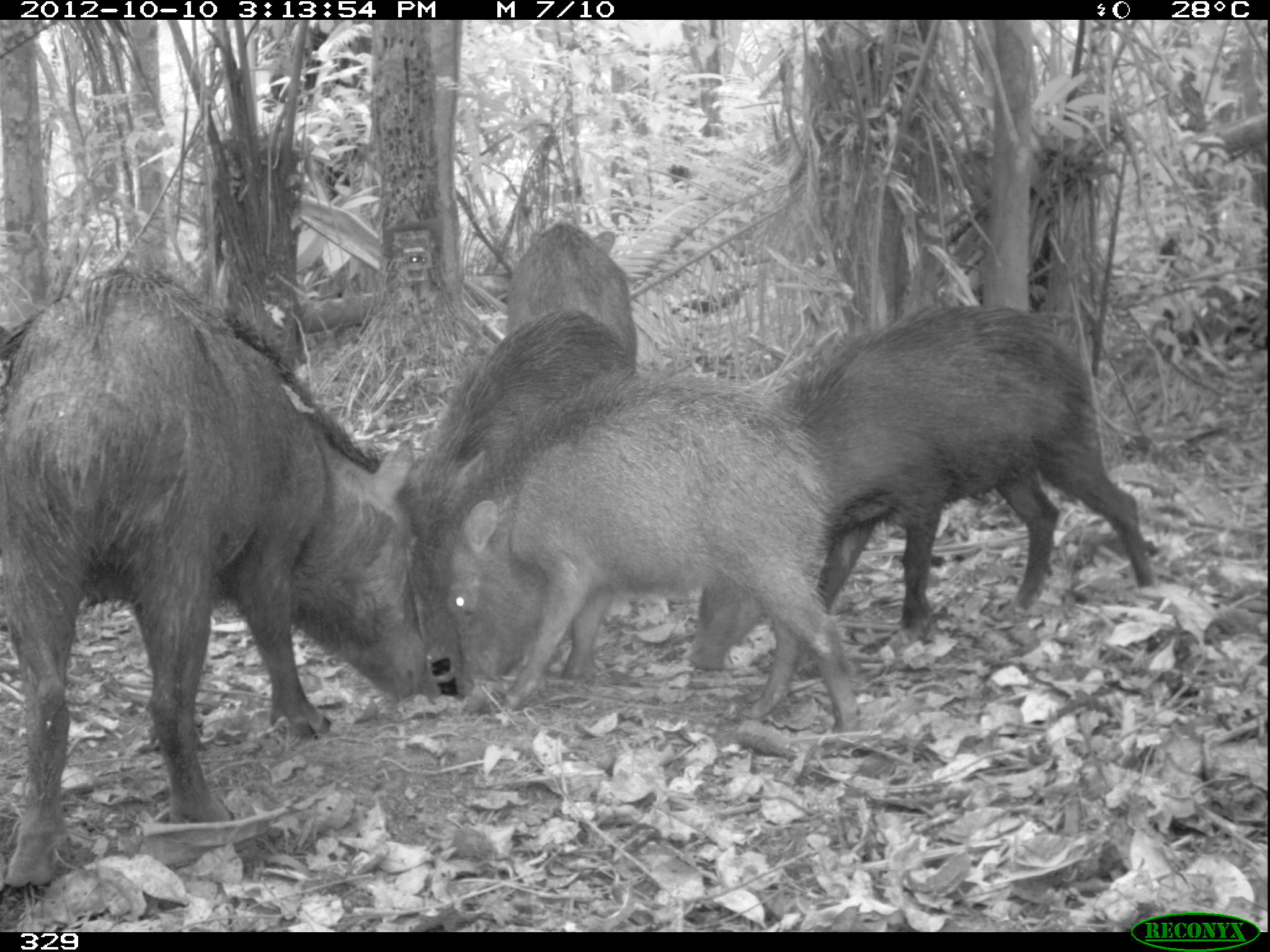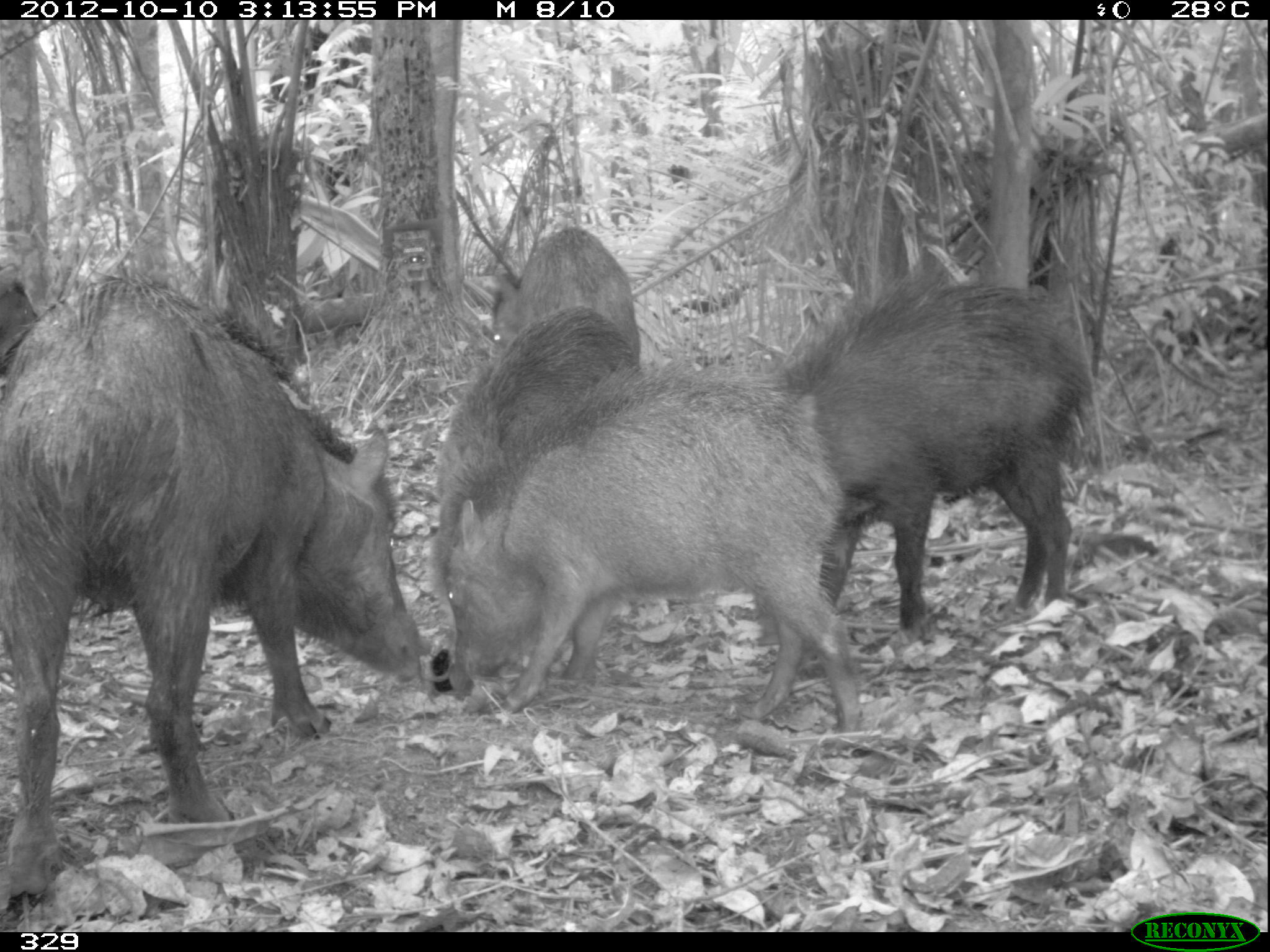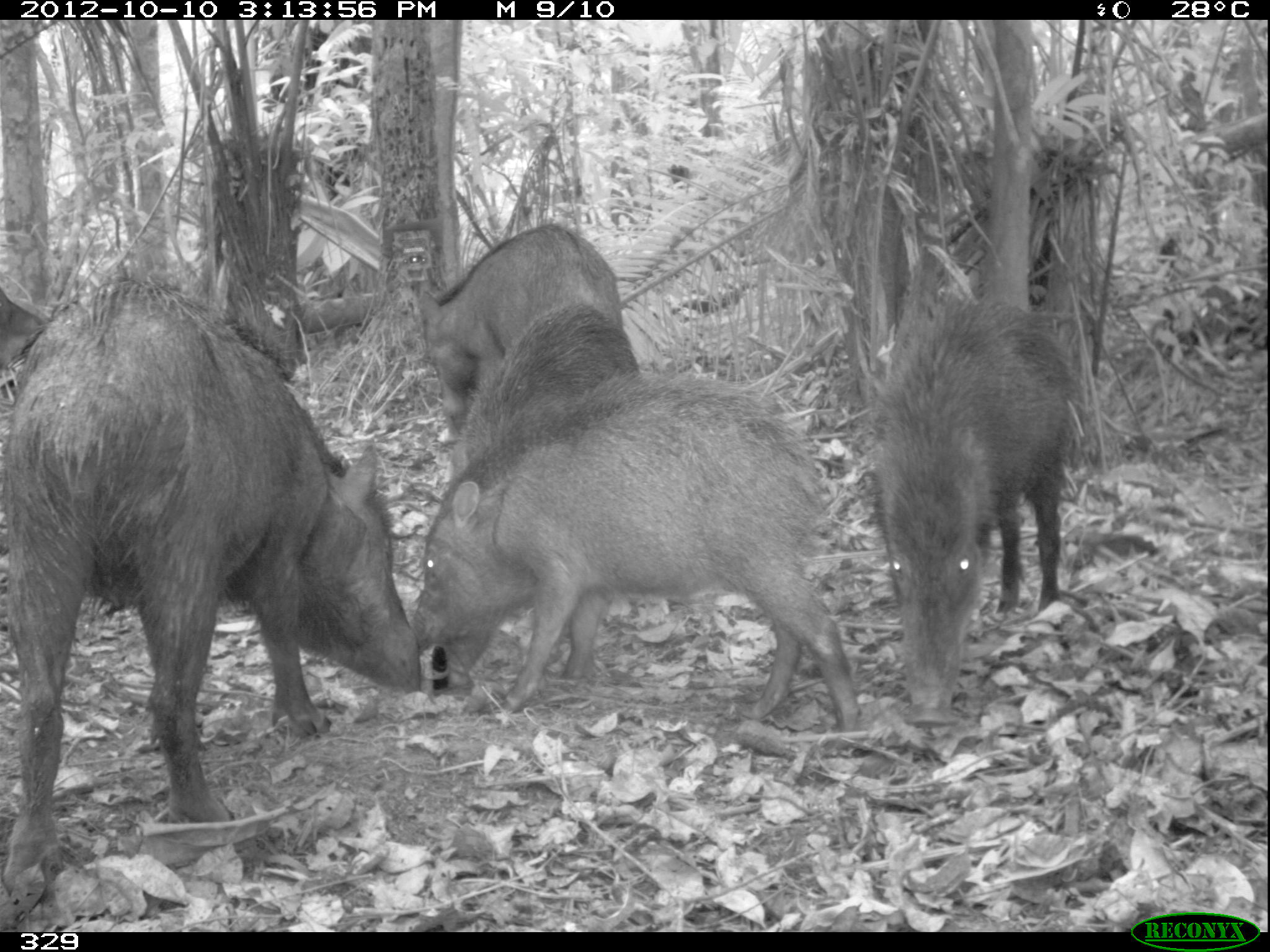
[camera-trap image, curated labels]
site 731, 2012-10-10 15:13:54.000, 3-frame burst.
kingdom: Animalia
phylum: Chordata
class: Mammalia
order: Artiodactyla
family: Tayassuidae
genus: Tayassu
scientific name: Tayassu pecari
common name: white-lipped peccary